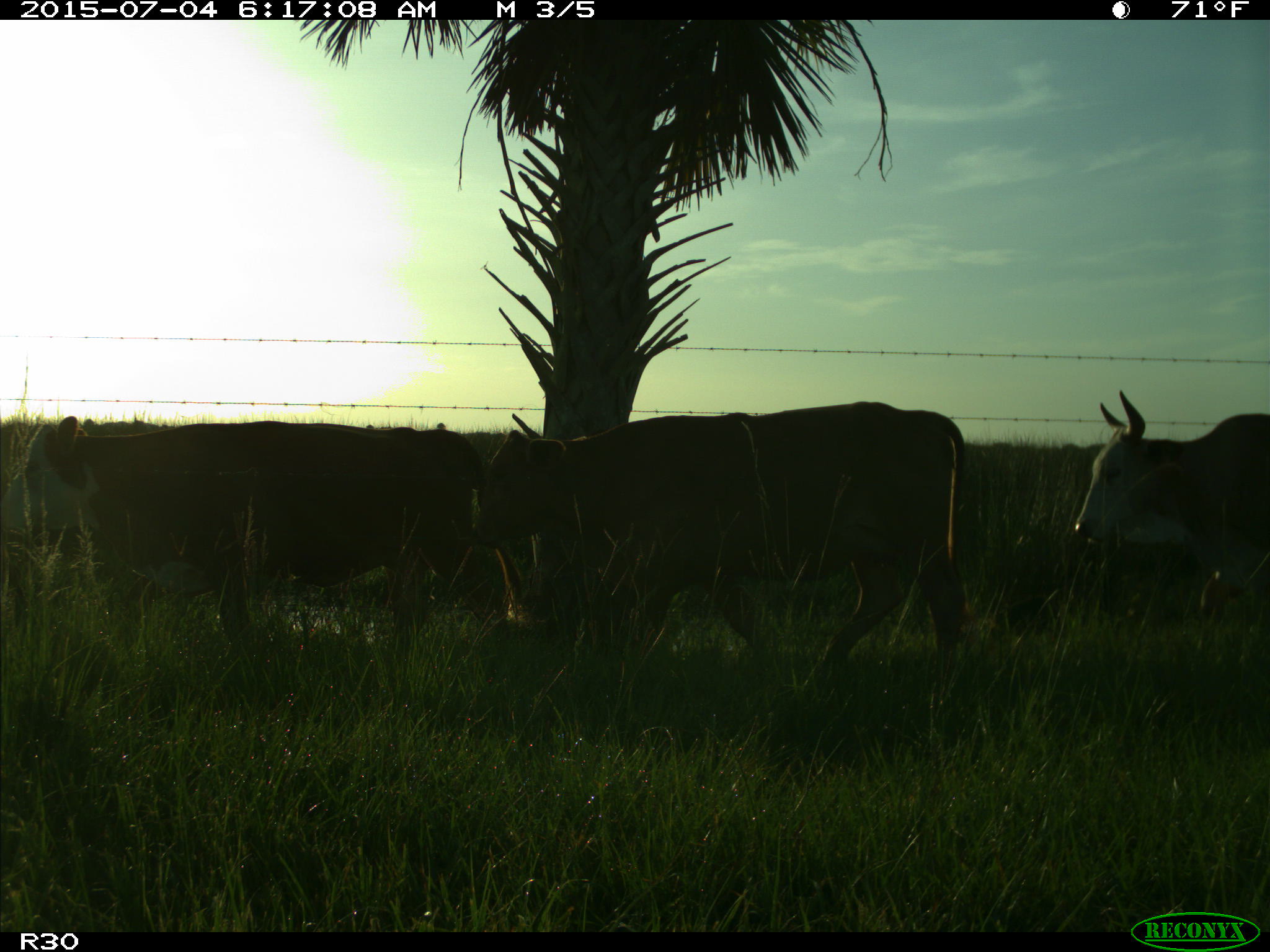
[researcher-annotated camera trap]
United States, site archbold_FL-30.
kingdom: Animalia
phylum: Chordata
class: Mammalia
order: Artiodactyla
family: Bovidae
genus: Bos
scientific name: Bos taurus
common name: domestic cow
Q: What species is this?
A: Bos taurus (domestic cow).